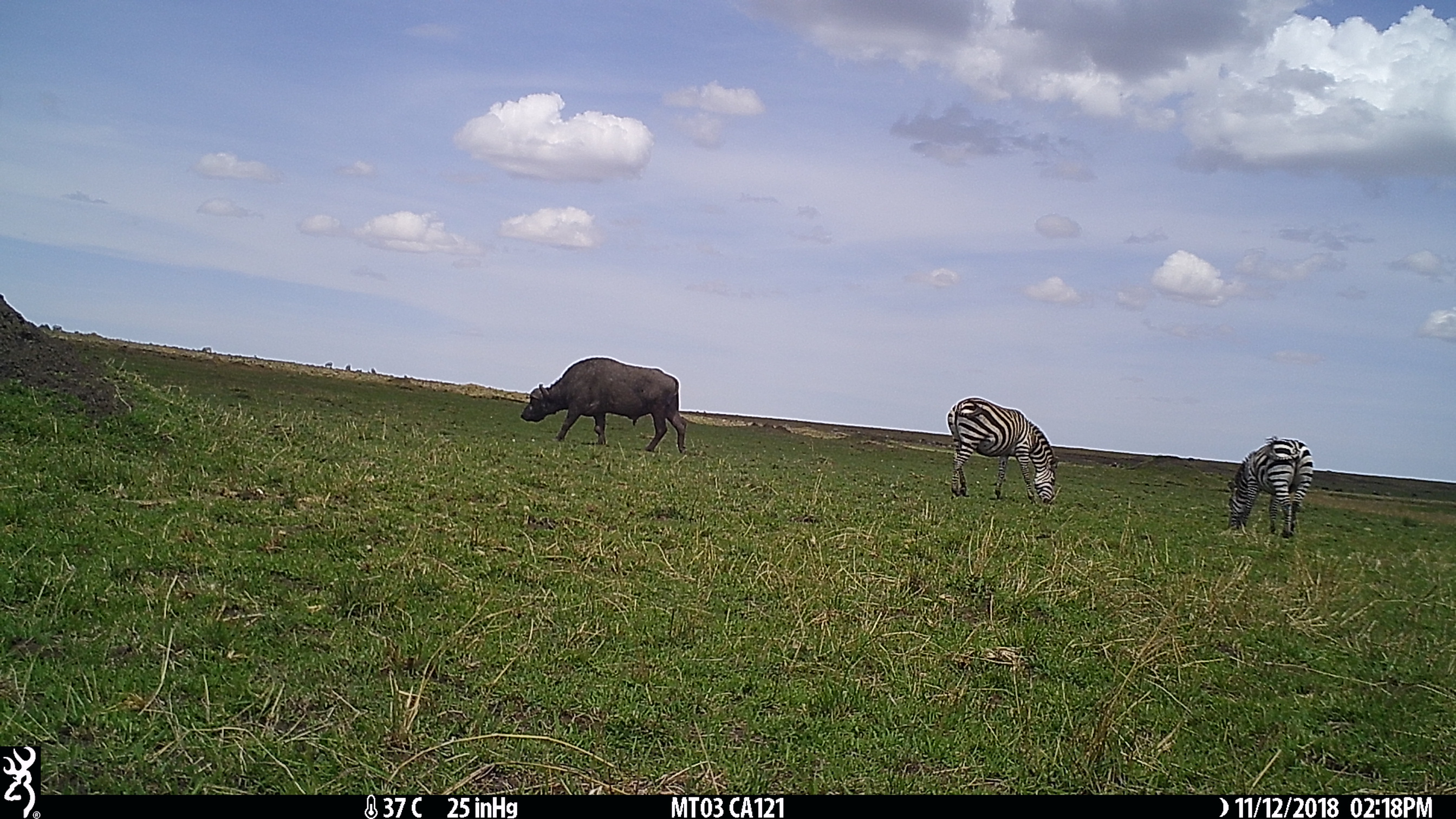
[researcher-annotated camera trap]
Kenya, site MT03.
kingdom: Animalia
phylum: Chordata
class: Mammalia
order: Artiodactyla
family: Bovidae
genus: Syncerus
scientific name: Syncerus caffer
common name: buffalo